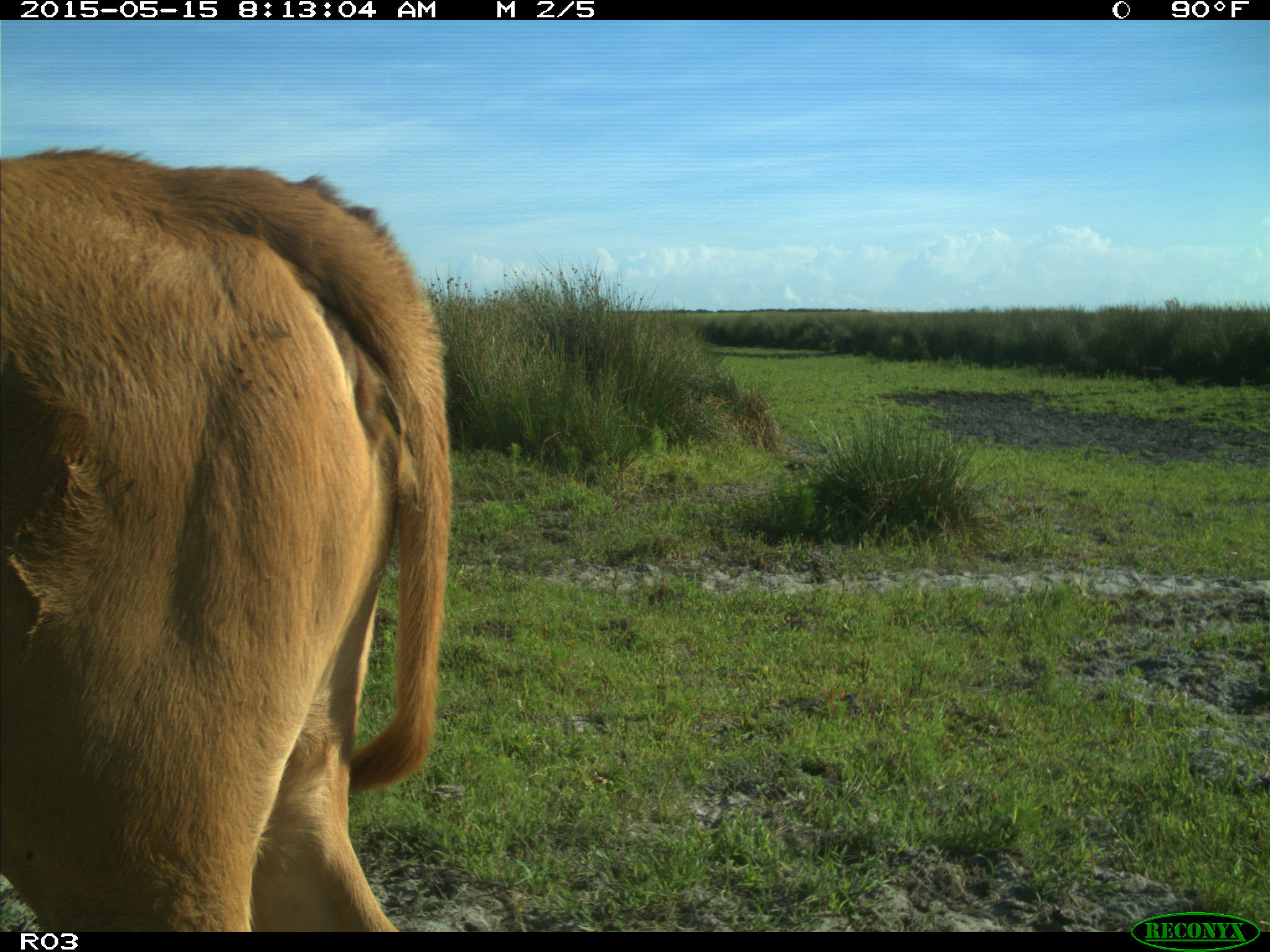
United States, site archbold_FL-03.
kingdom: Animalia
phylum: Chordata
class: Mammalia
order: Artiodactyla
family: Bovidae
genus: Bos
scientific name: Bos taurus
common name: domestic cow